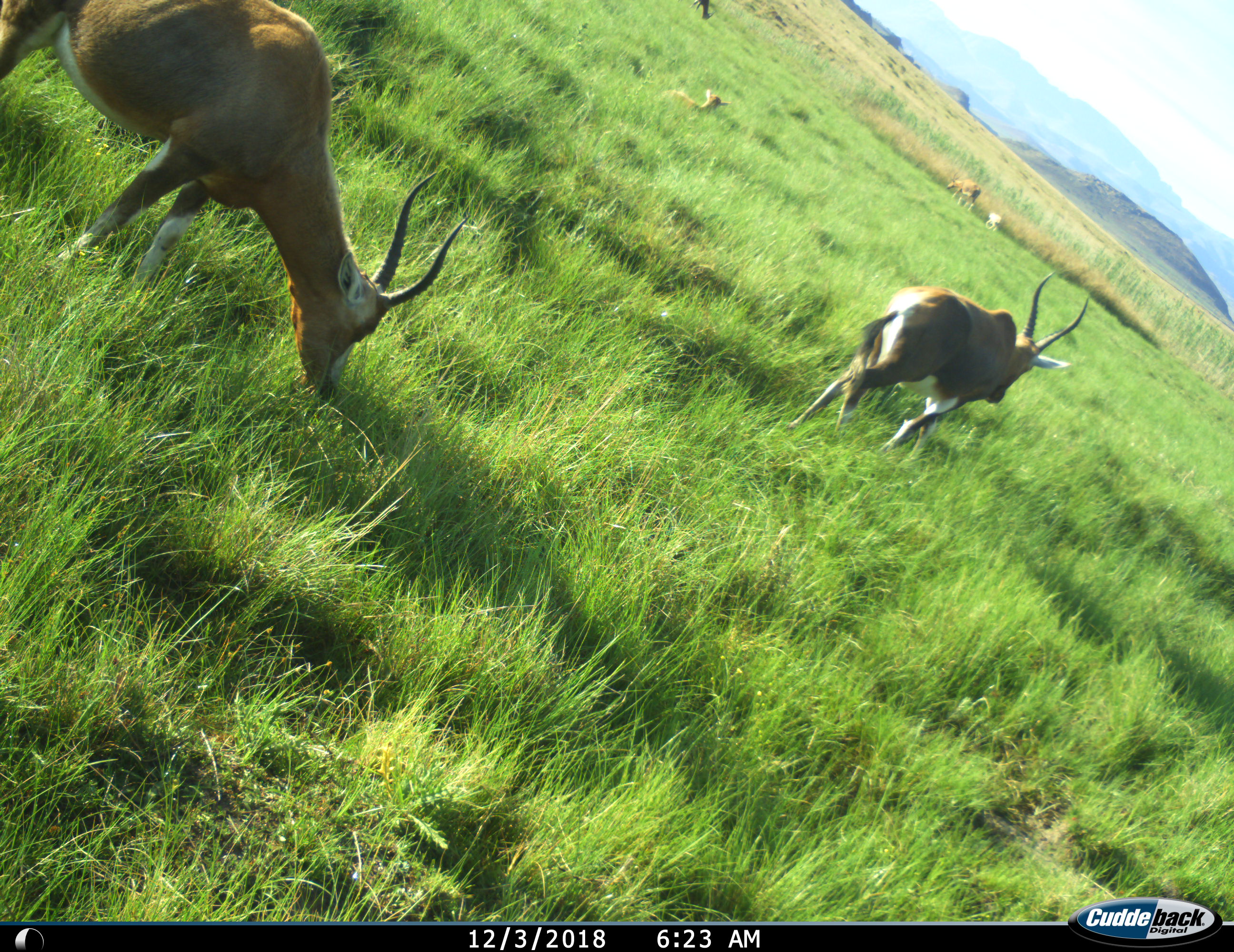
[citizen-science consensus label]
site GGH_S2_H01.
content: unidentified animal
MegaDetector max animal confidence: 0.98